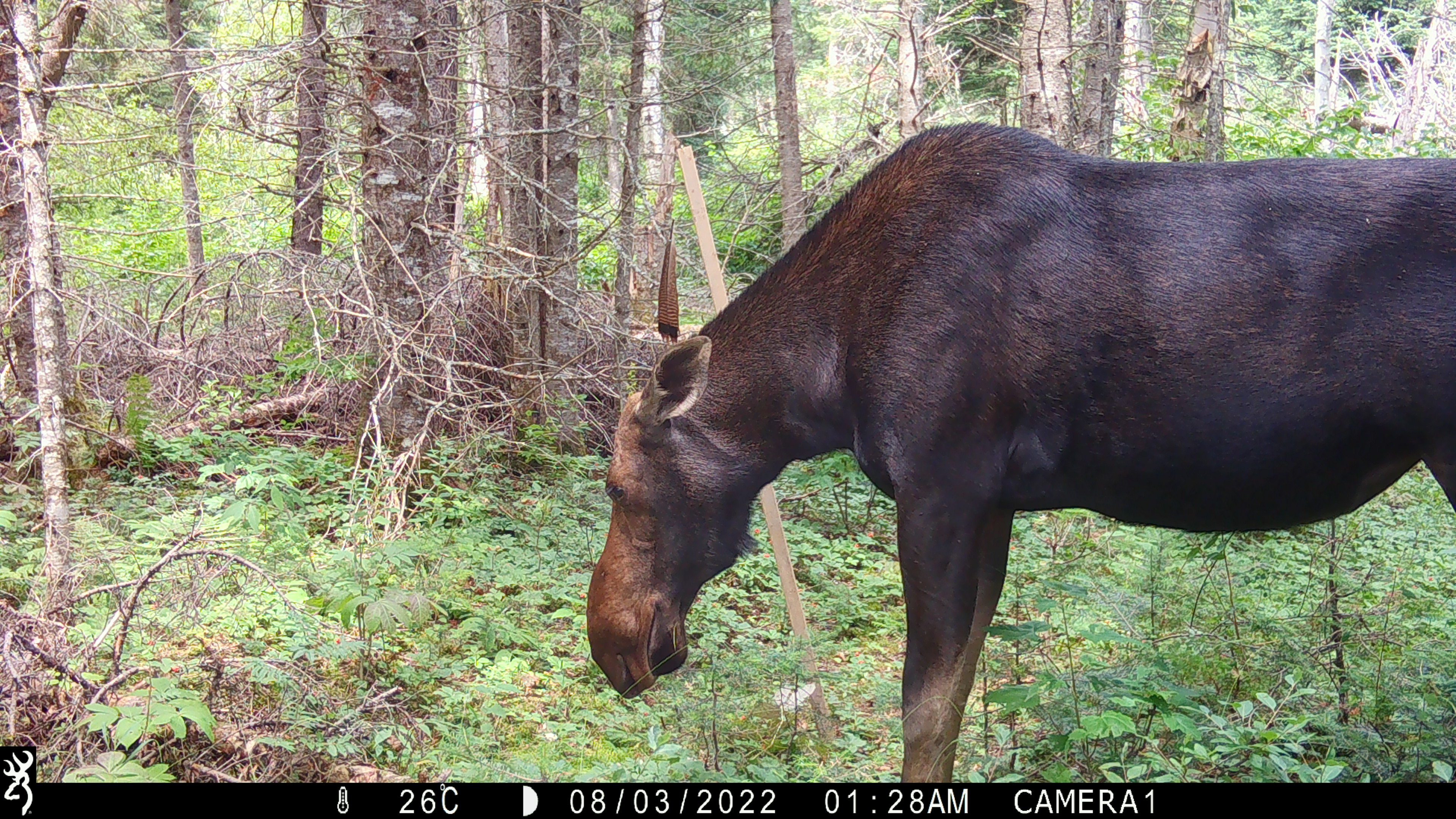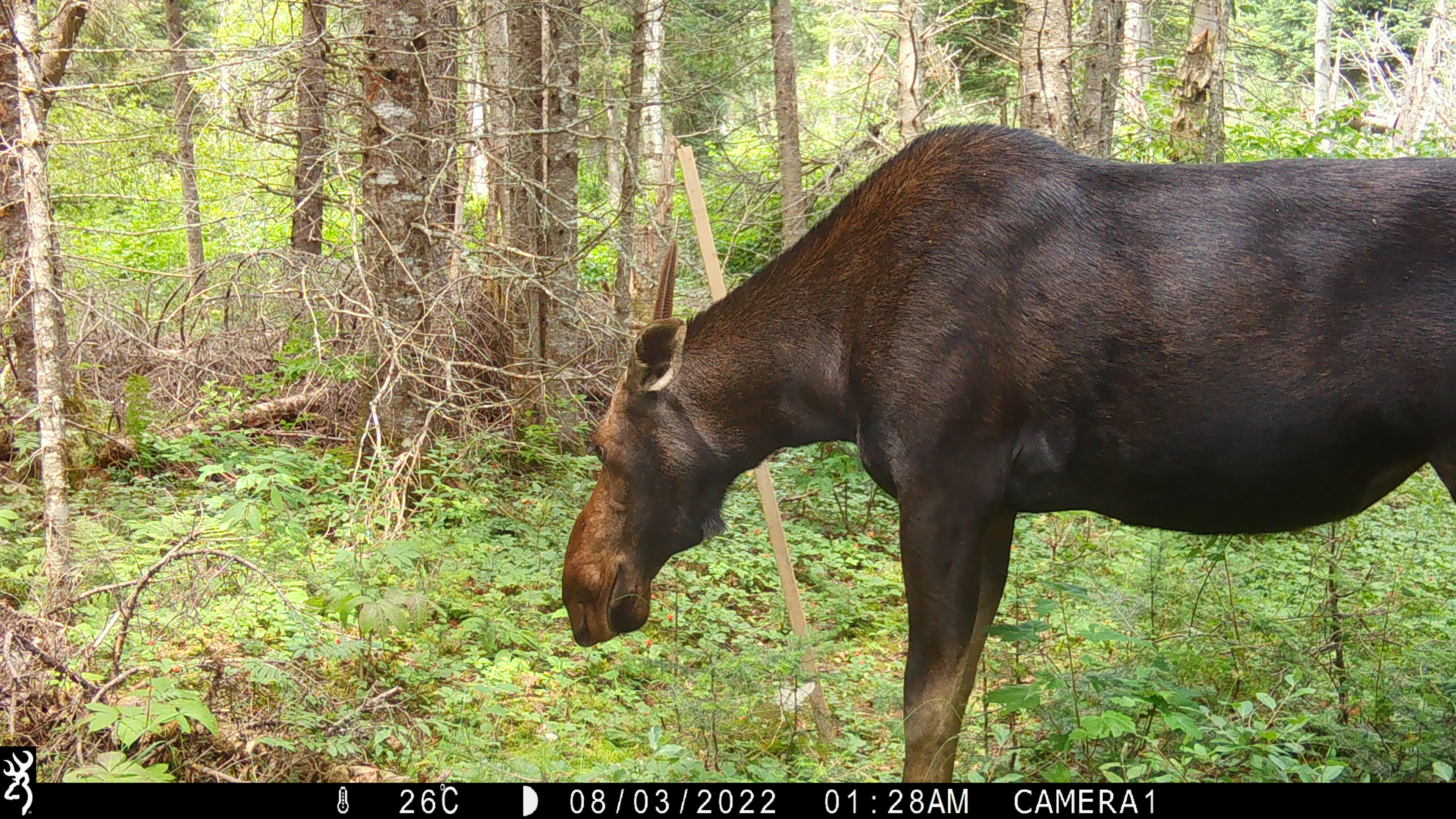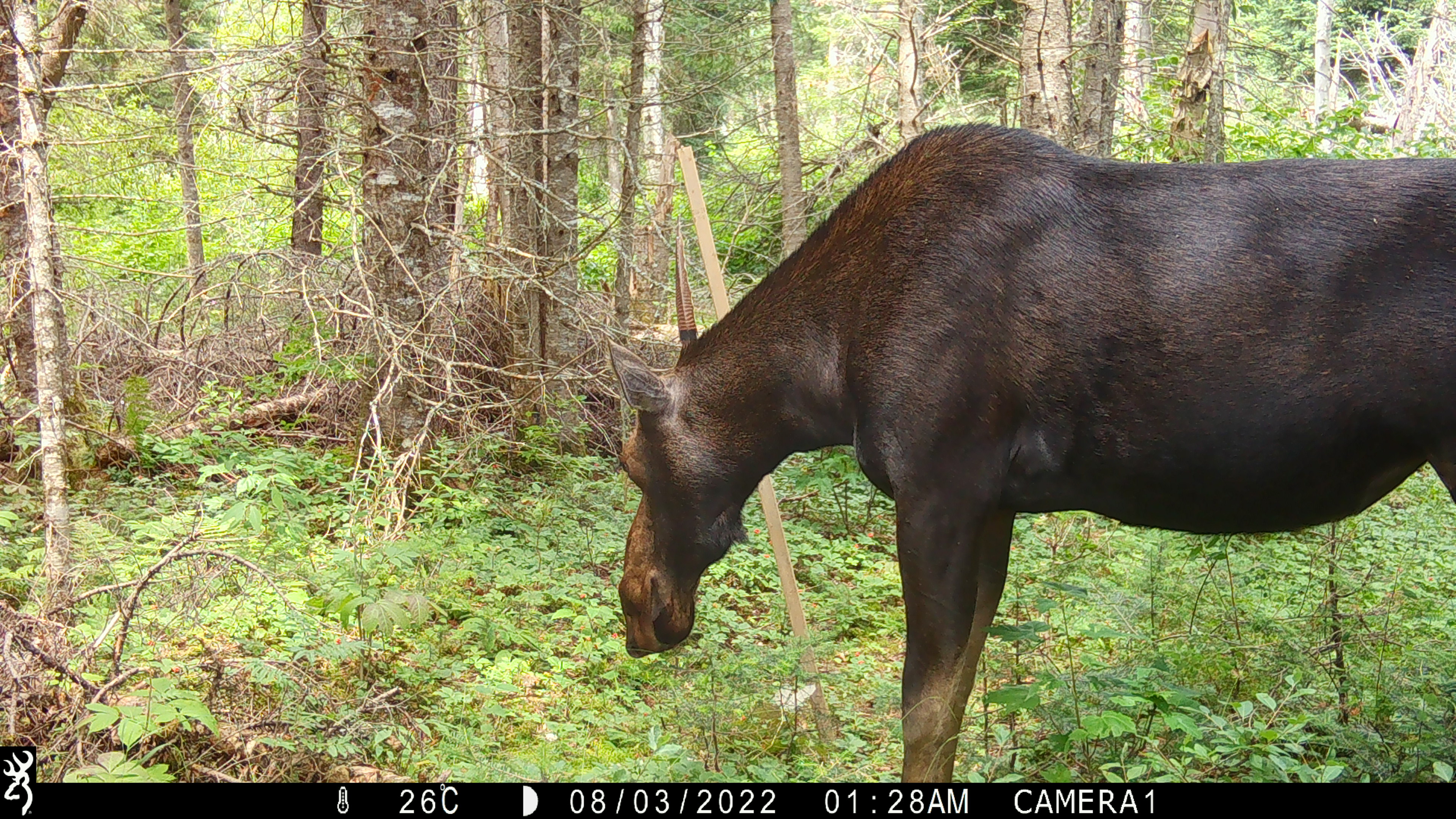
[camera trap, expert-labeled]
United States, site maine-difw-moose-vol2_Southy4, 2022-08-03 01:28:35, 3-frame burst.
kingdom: Animalia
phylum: Chordata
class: Mammalia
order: Artiodactyla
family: Cervidae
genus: Alces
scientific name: Alces alces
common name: moose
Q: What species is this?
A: Moose (Alces alces).